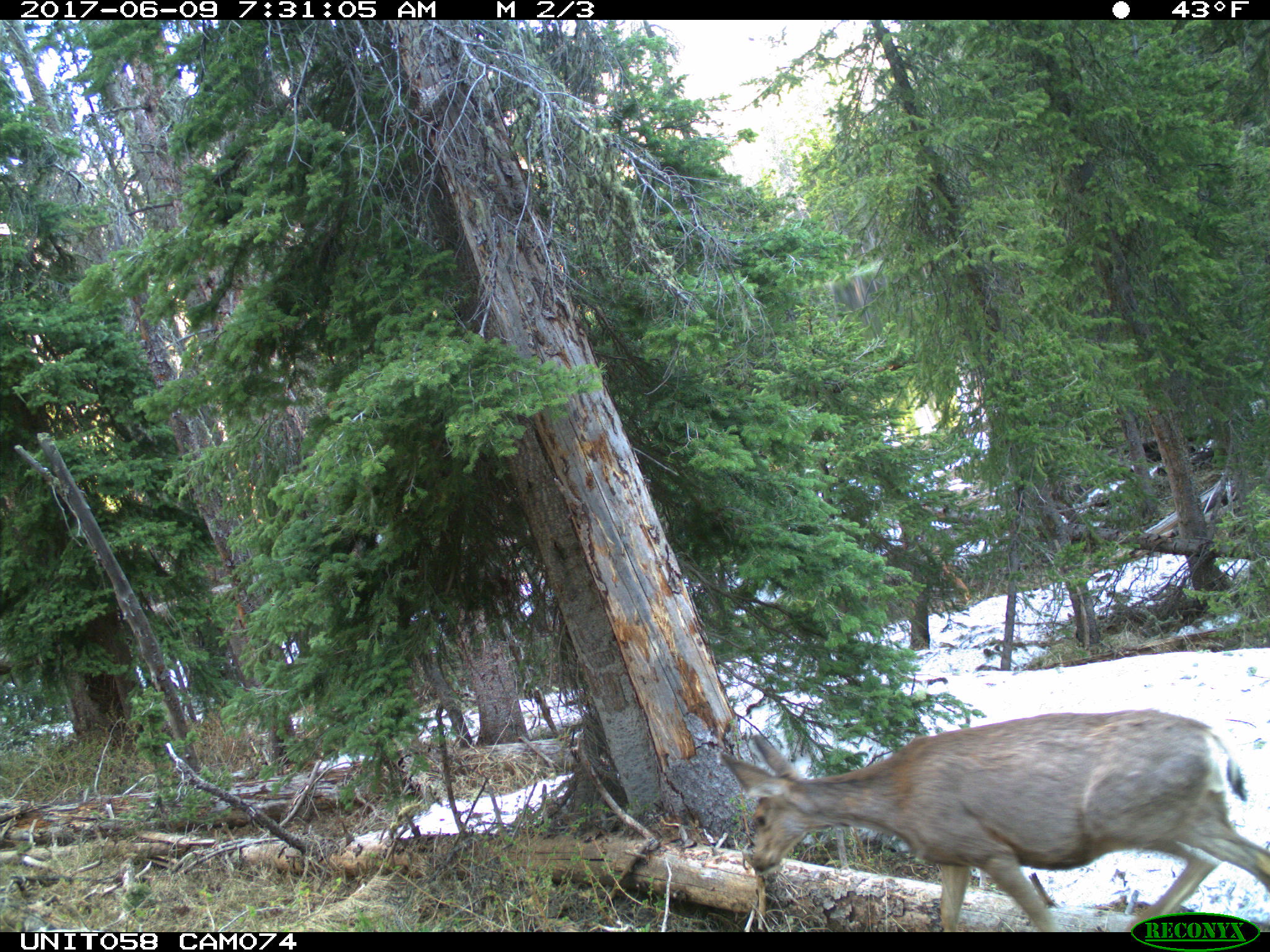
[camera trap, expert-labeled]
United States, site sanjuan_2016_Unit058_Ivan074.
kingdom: Animalia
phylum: Chordata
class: Mammalia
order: Artiodactyla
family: Cervidae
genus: Odocoileus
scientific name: Odocoileus hemionus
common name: mule deer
Odocoileus hemionus (mule deer).